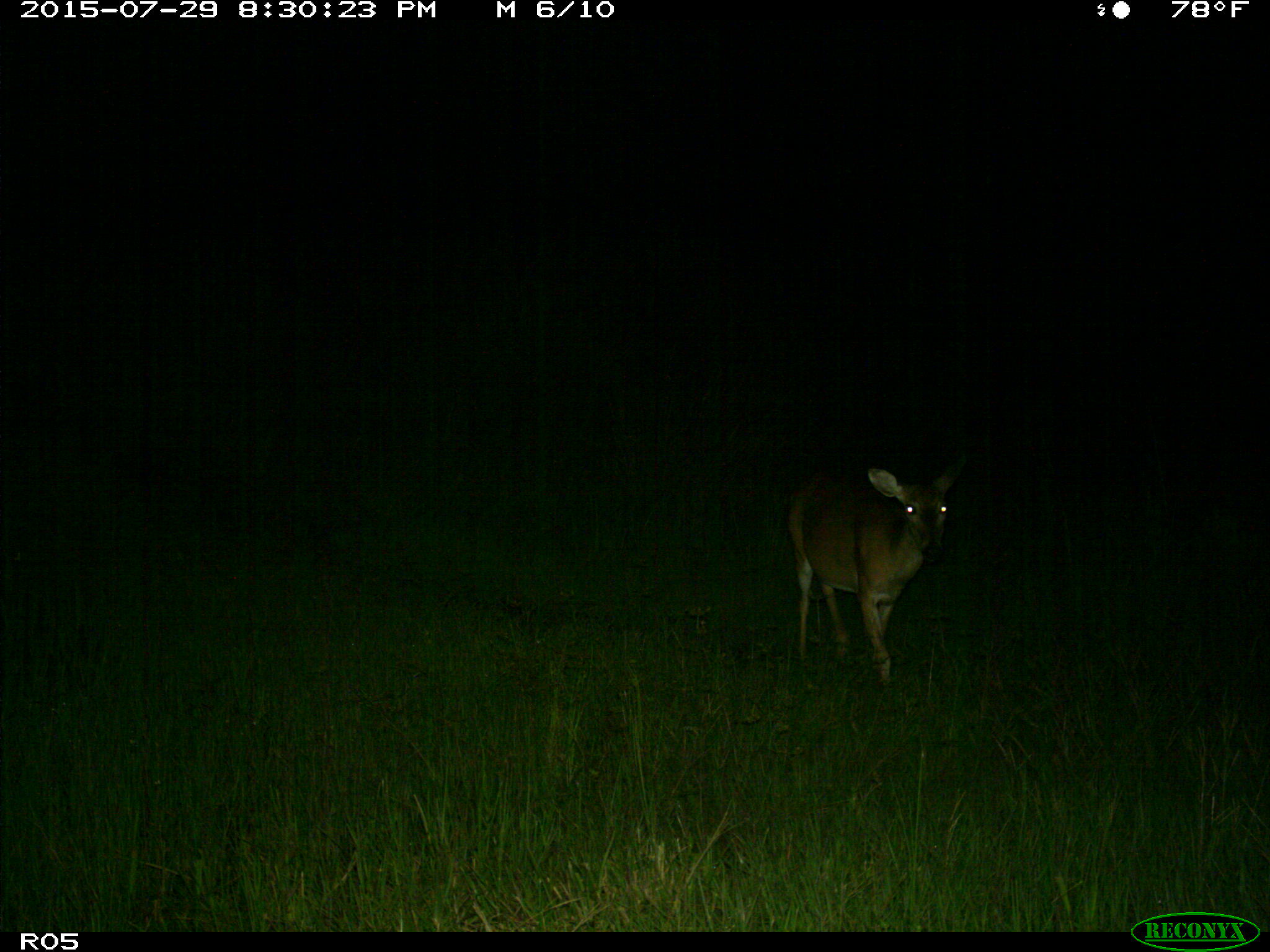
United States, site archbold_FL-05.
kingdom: Animalia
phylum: Chordata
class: Mammalia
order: Artiodactyla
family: Cervidae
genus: Odocoileus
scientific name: Odocoileus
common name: deer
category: unidentified deer